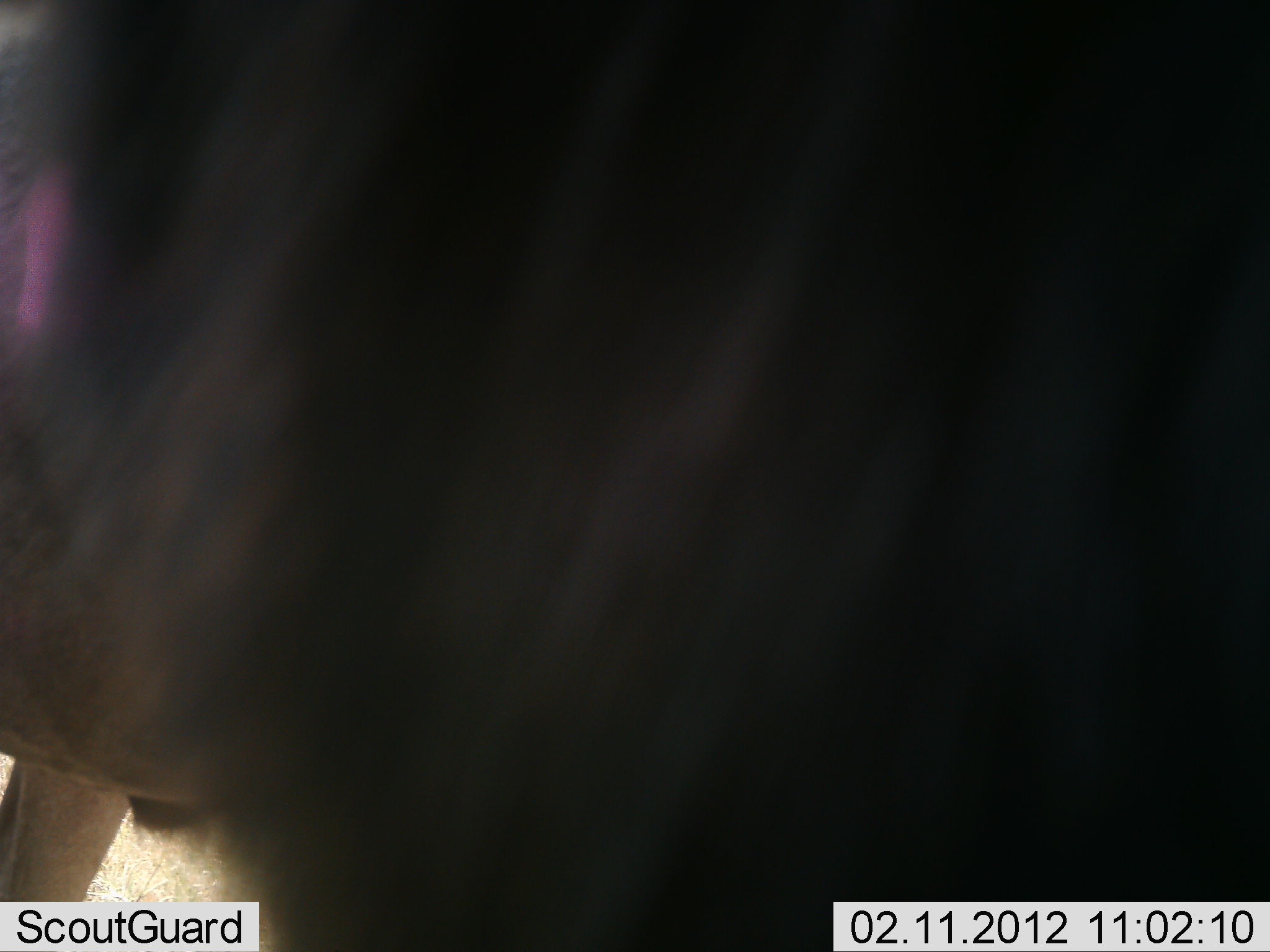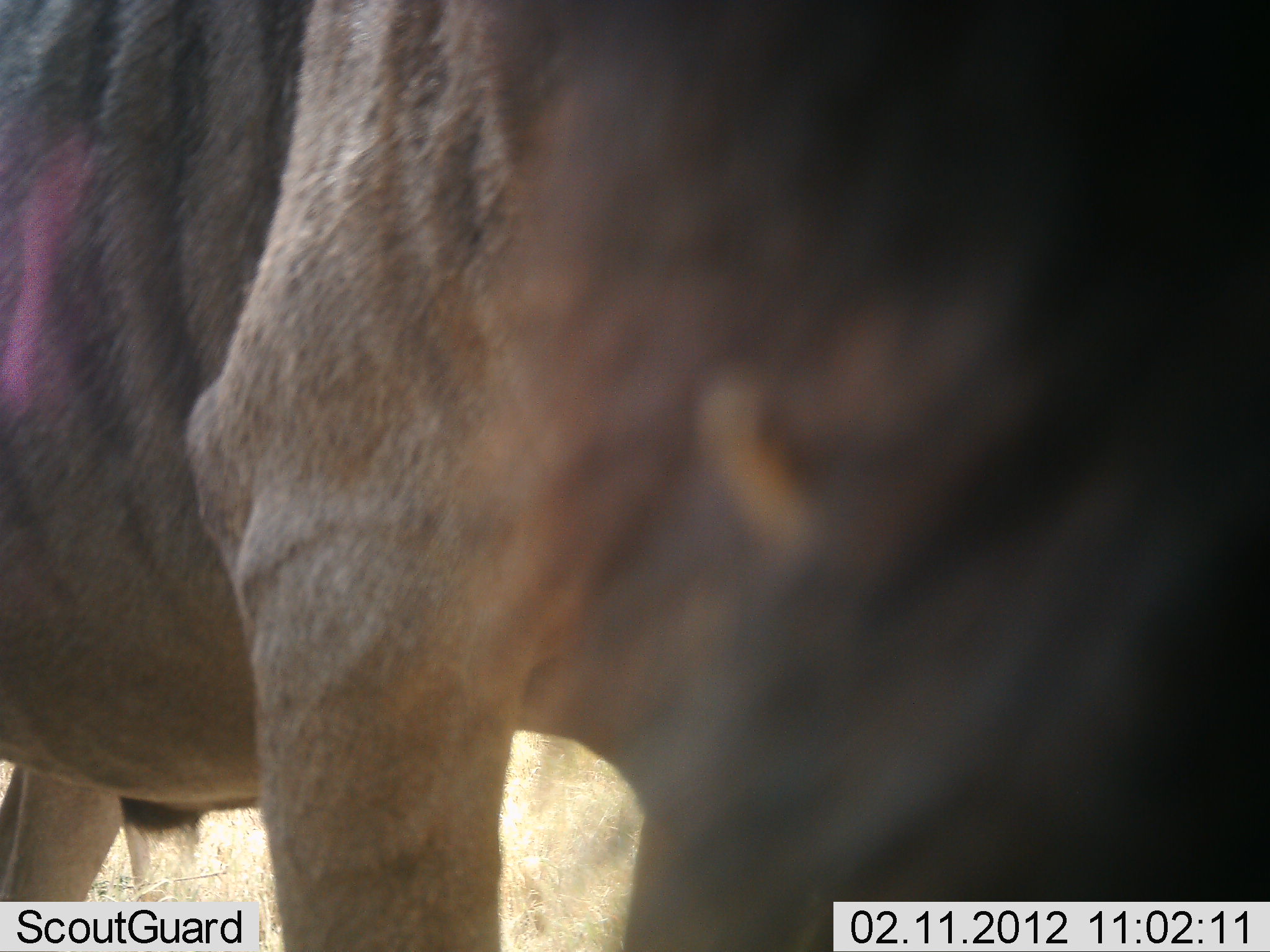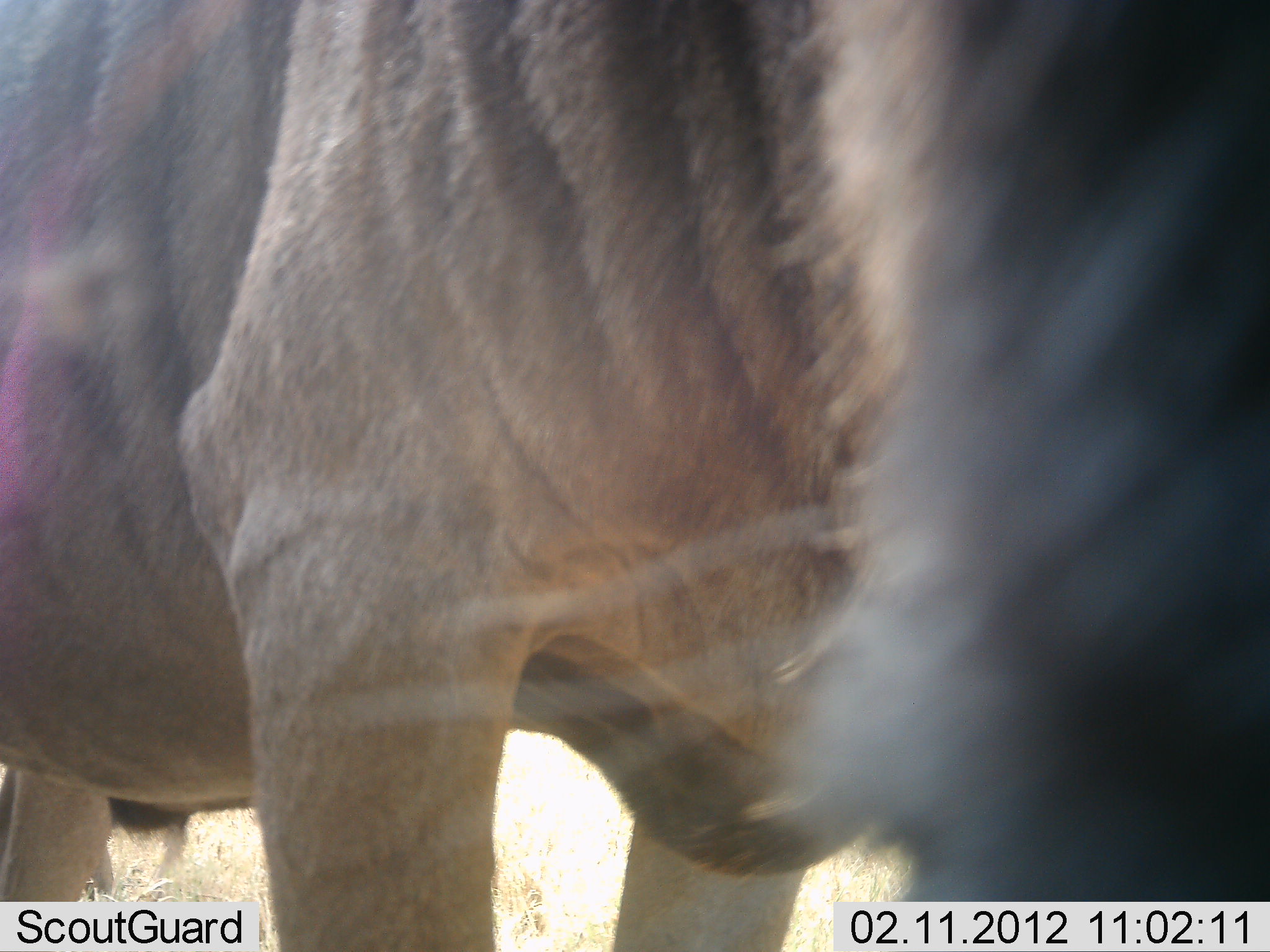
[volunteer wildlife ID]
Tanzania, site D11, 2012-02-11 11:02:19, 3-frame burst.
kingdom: Animalia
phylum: Chordata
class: Mammalia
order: Artiodactyla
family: Bovidae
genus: Connochaetes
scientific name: Connochaetes taurinus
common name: blue wildebeest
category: wildebeest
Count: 1.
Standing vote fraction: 84%.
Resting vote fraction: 4%.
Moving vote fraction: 12%.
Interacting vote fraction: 4%.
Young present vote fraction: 0%.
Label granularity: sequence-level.